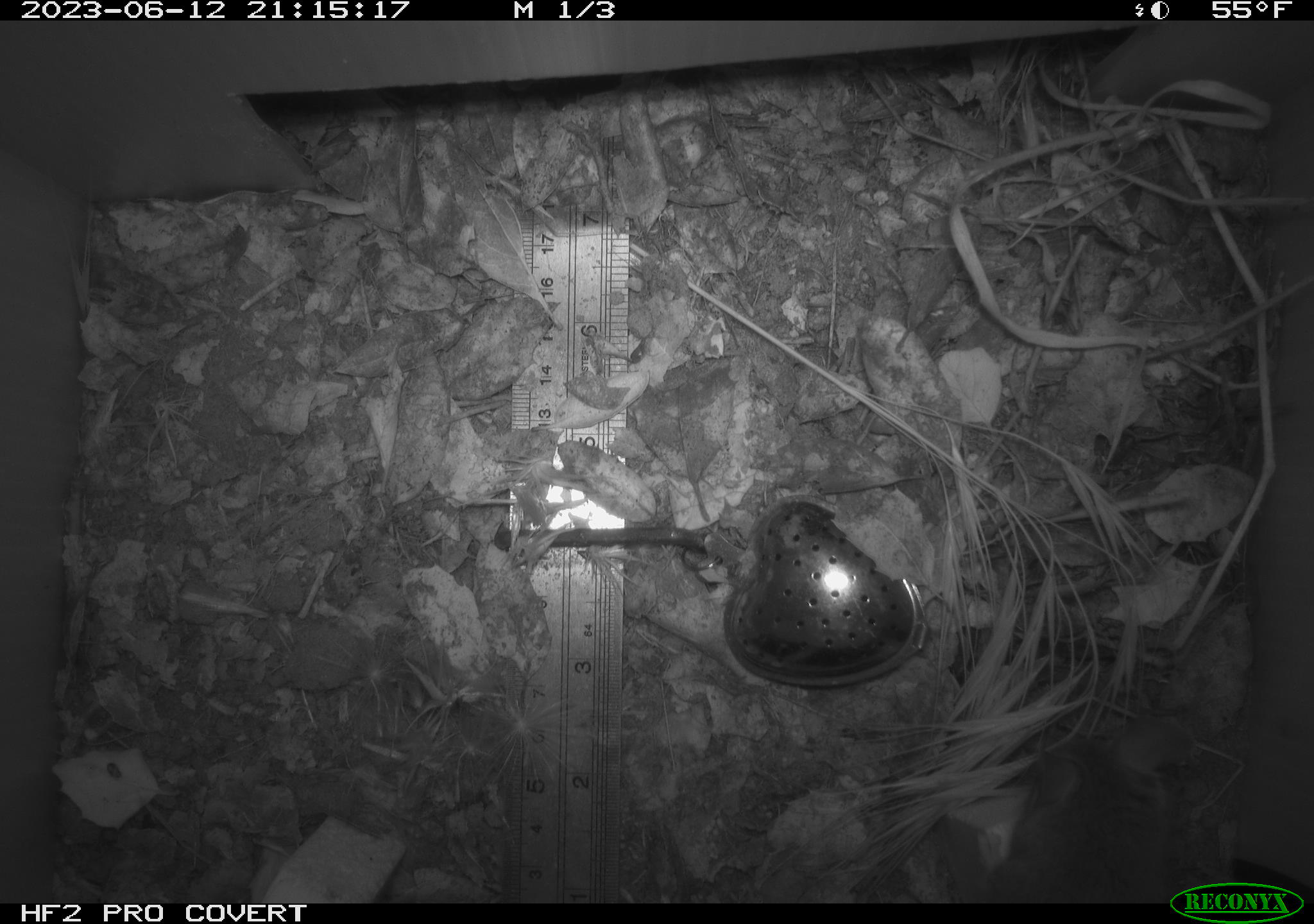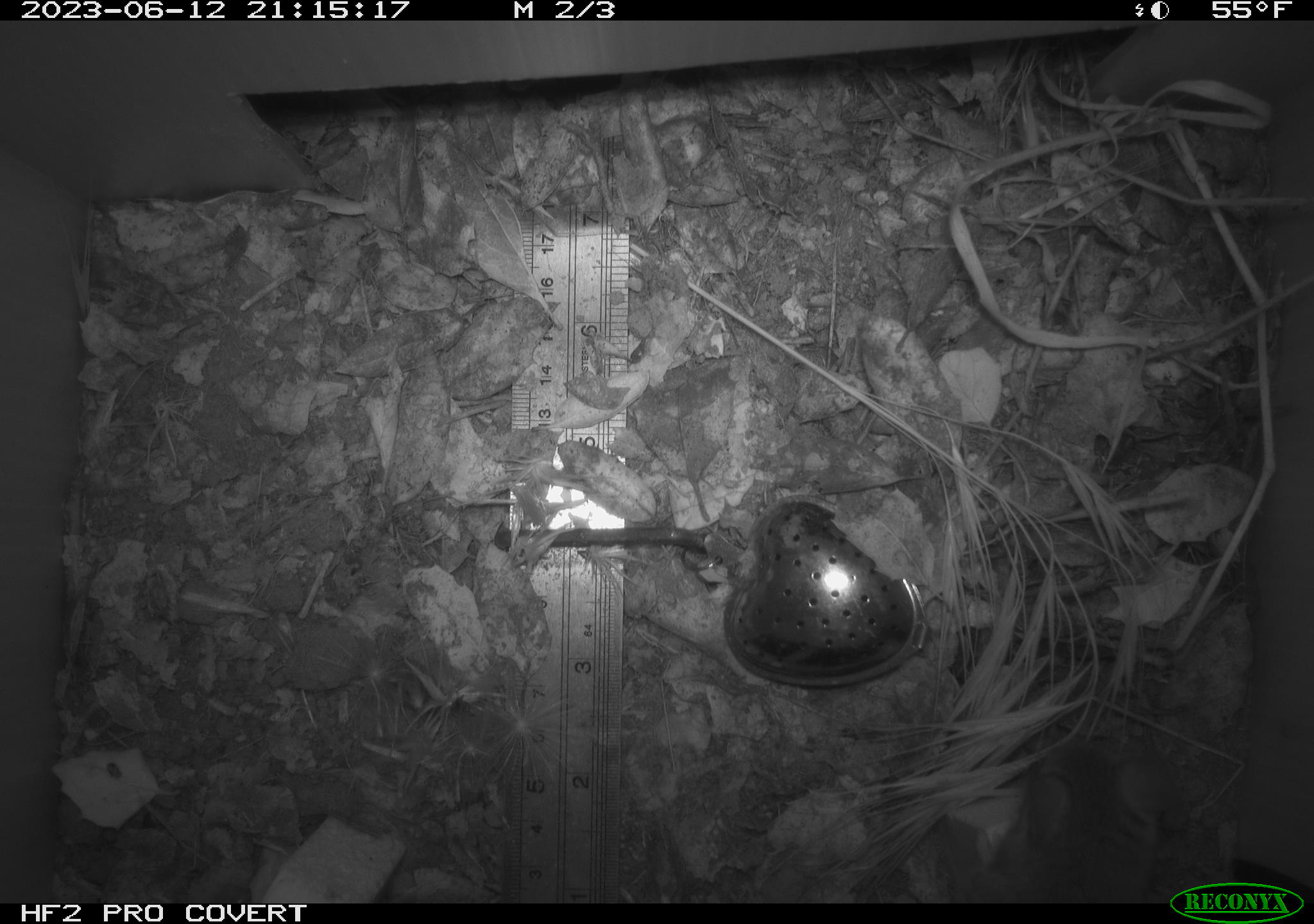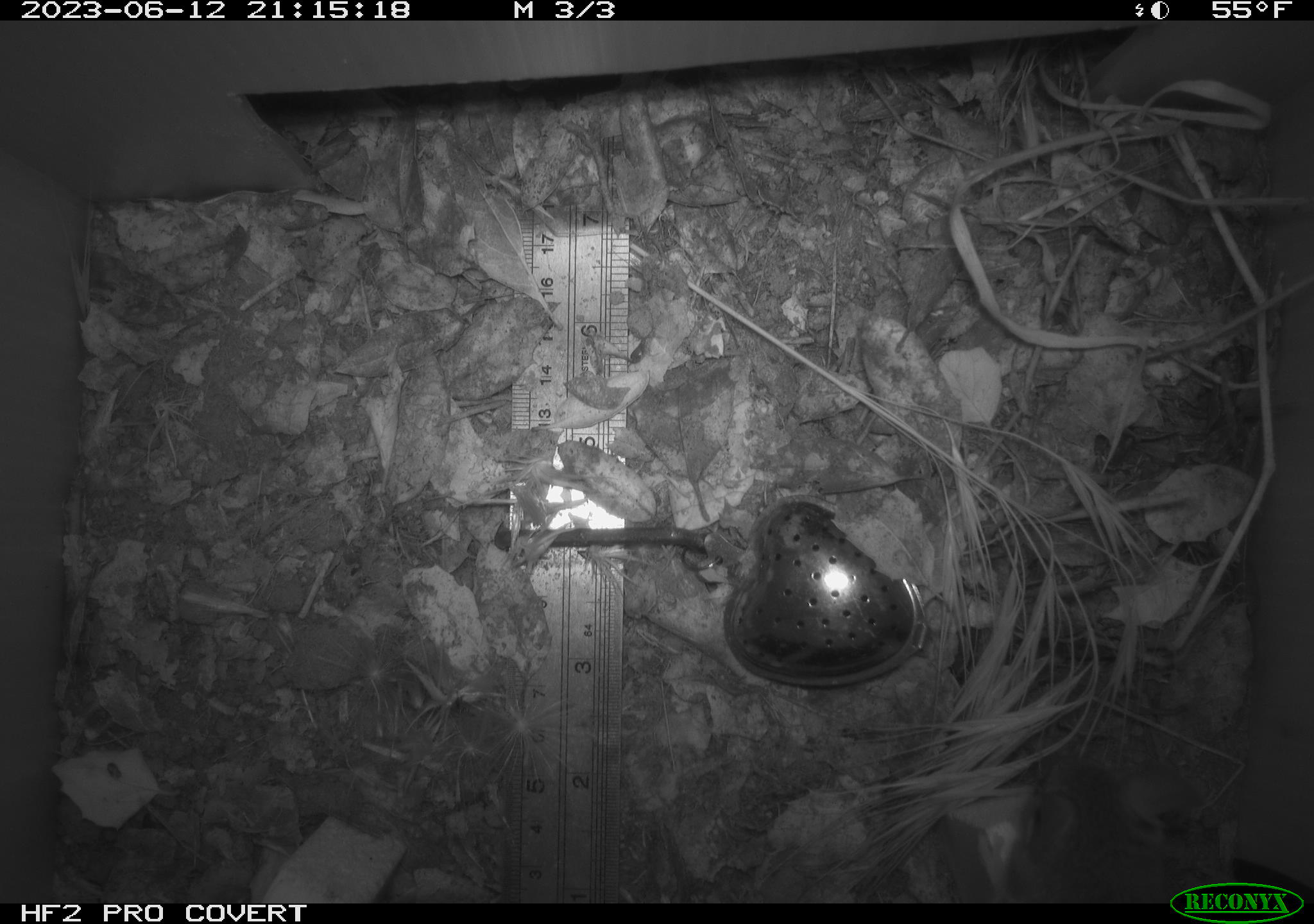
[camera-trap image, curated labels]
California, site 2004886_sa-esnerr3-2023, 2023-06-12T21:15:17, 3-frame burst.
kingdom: Animalia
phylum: Chordata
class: Mammalia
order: Rodentia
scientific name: Rodentia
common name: mouse species